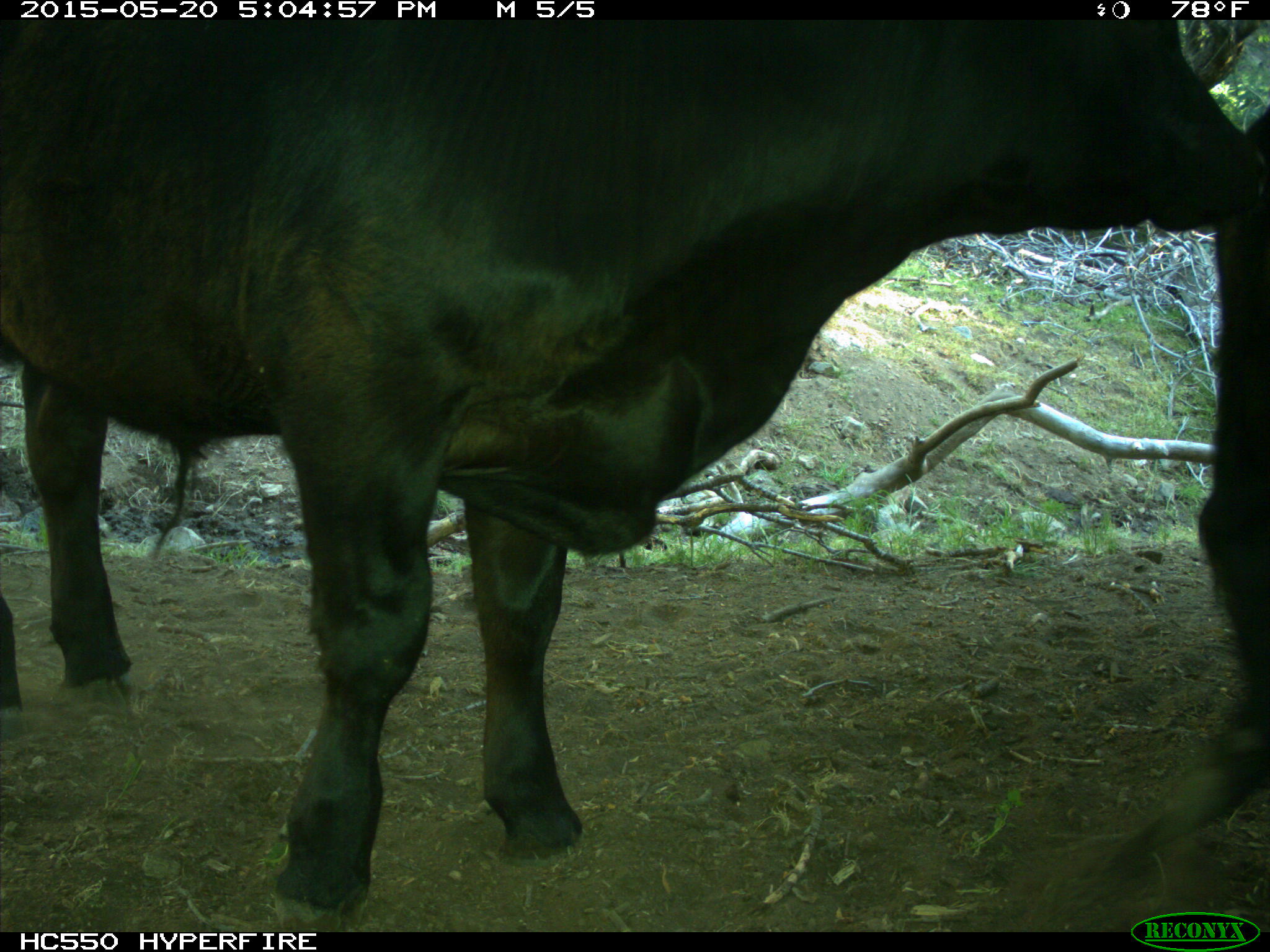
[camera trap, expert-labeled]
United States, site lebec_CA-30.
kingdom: Animalia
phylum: Chordata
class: Mammalia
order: Artiodactyla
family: Bovidae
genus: Bos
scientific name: Bos taurus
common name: domestic cow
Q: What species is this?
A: Bos taurus (domestic cow).